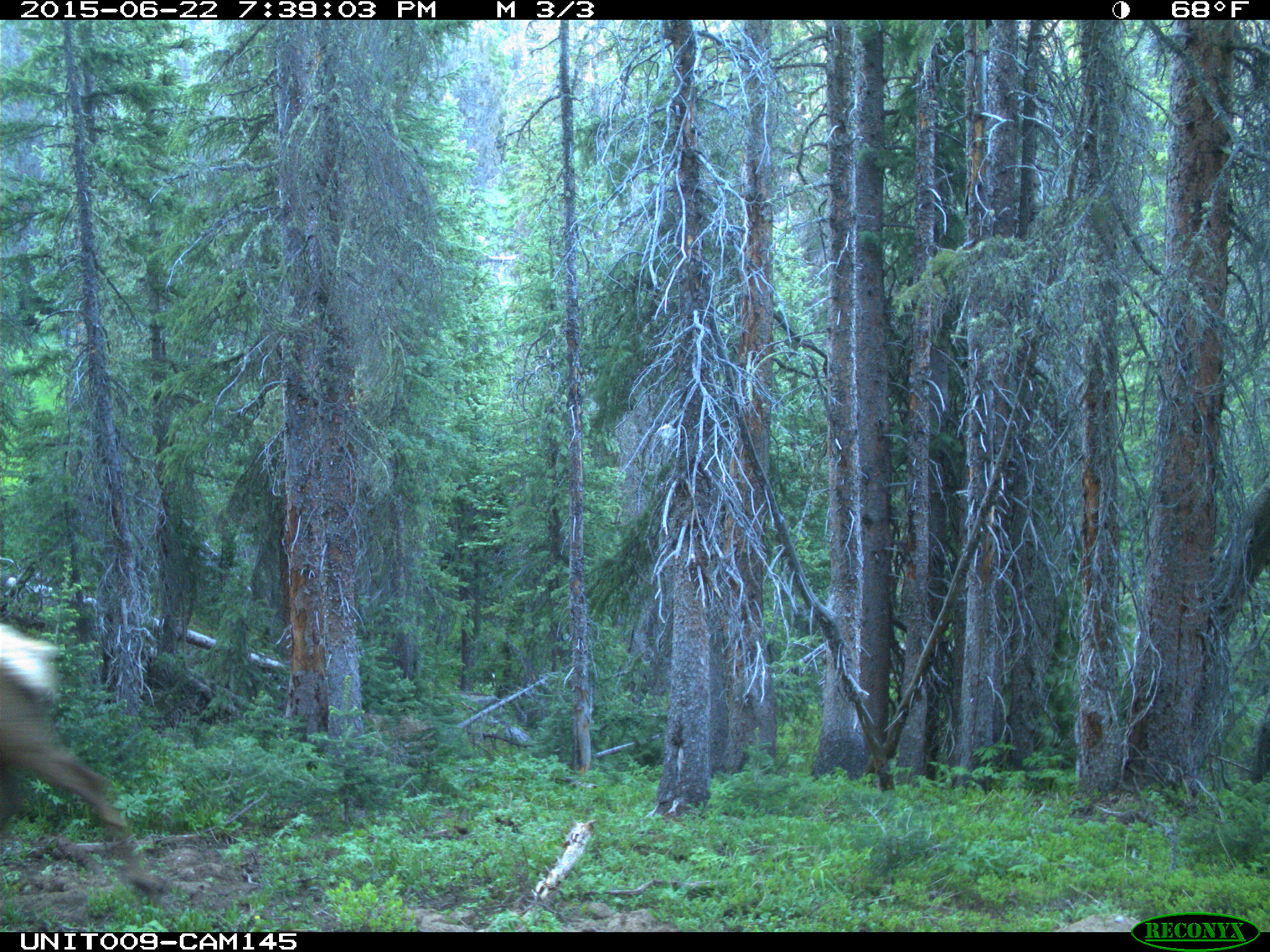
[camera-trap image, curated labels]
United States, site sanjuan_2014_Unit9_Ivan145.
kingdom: Animalia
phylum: Chordata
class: Mammalia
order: Artiodactyla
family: Cervidae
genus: Cervus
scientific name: Cervus elaphus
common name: red deer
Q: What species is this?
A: Cervus elaphus (red deer).